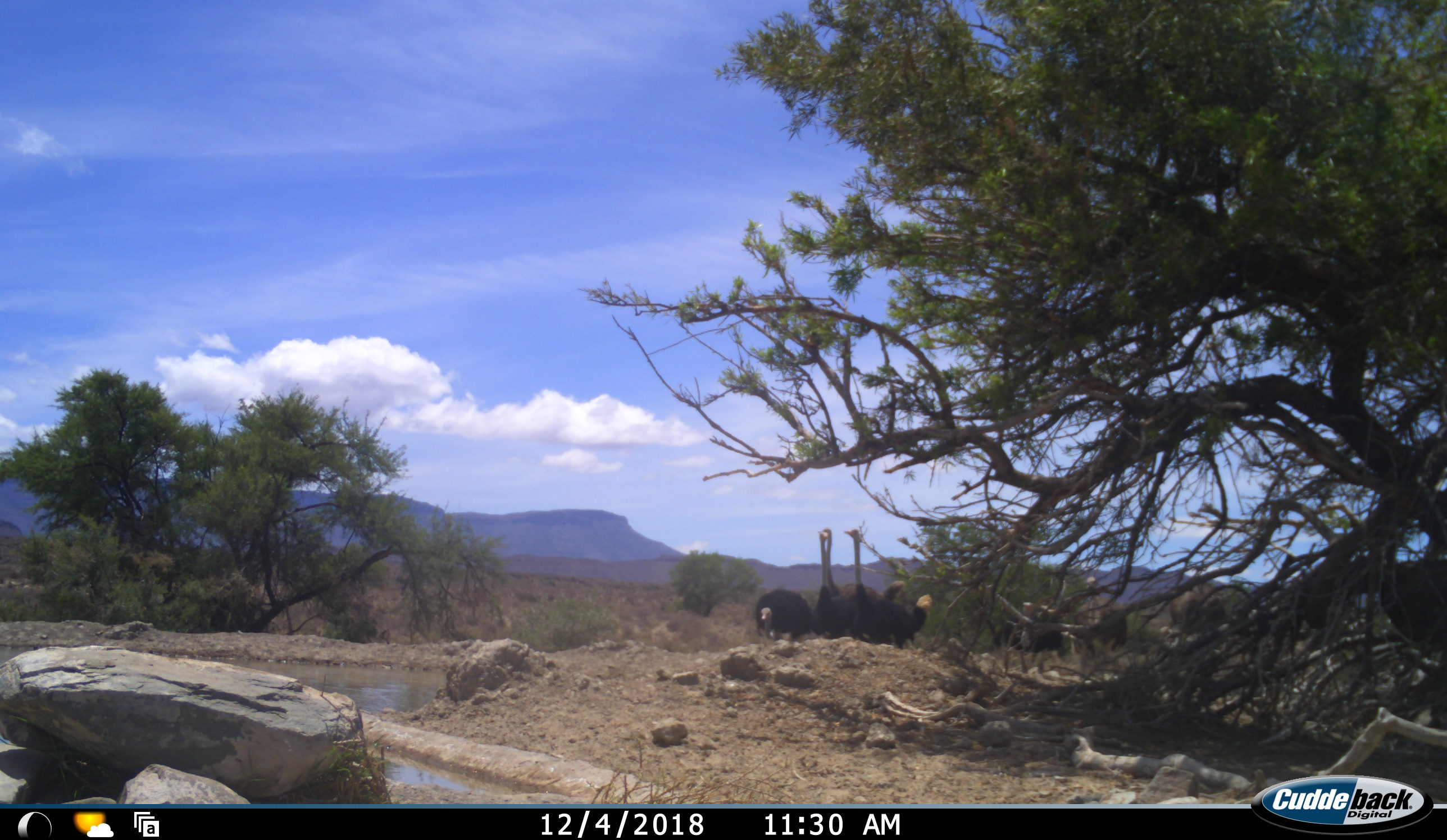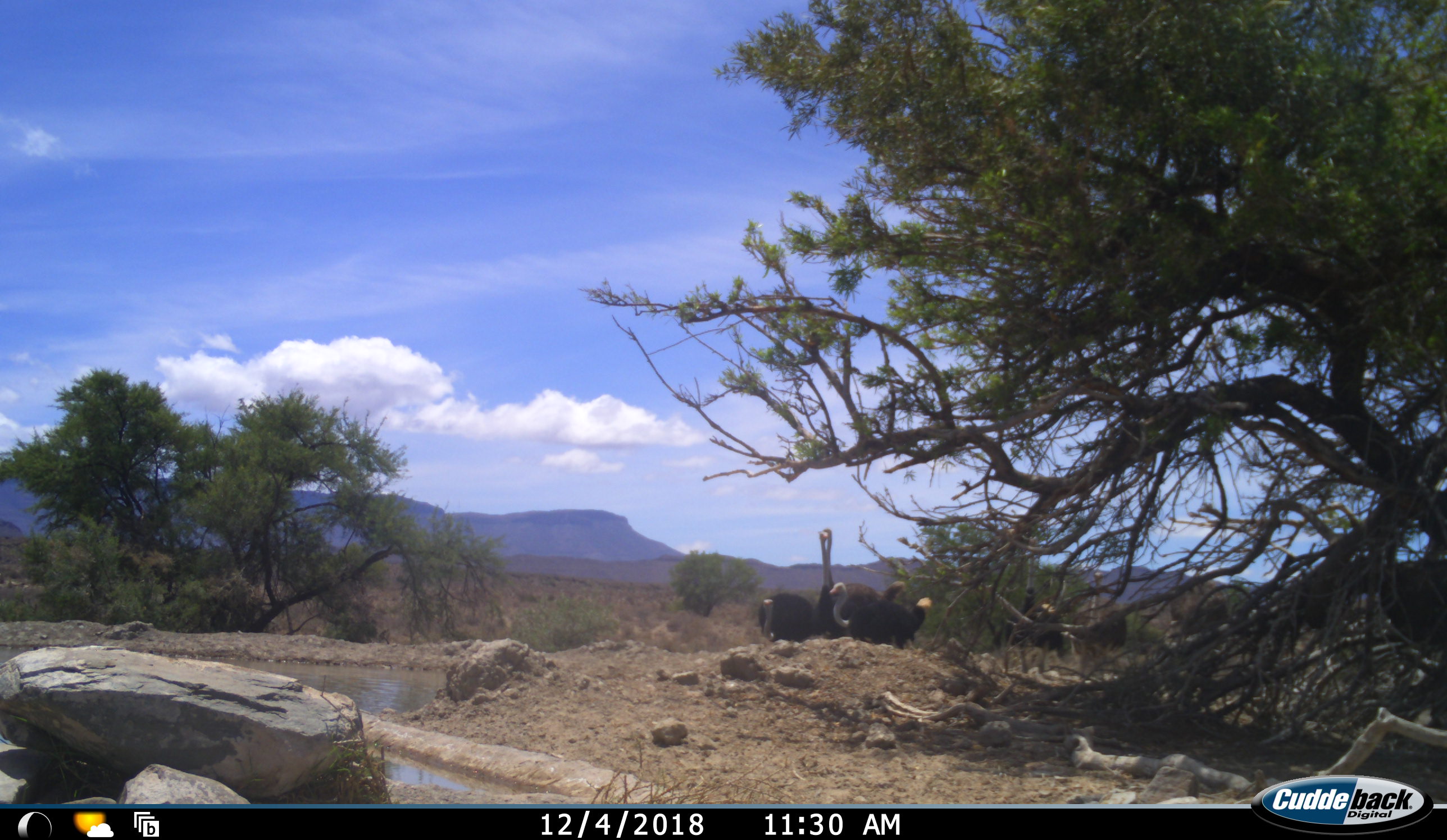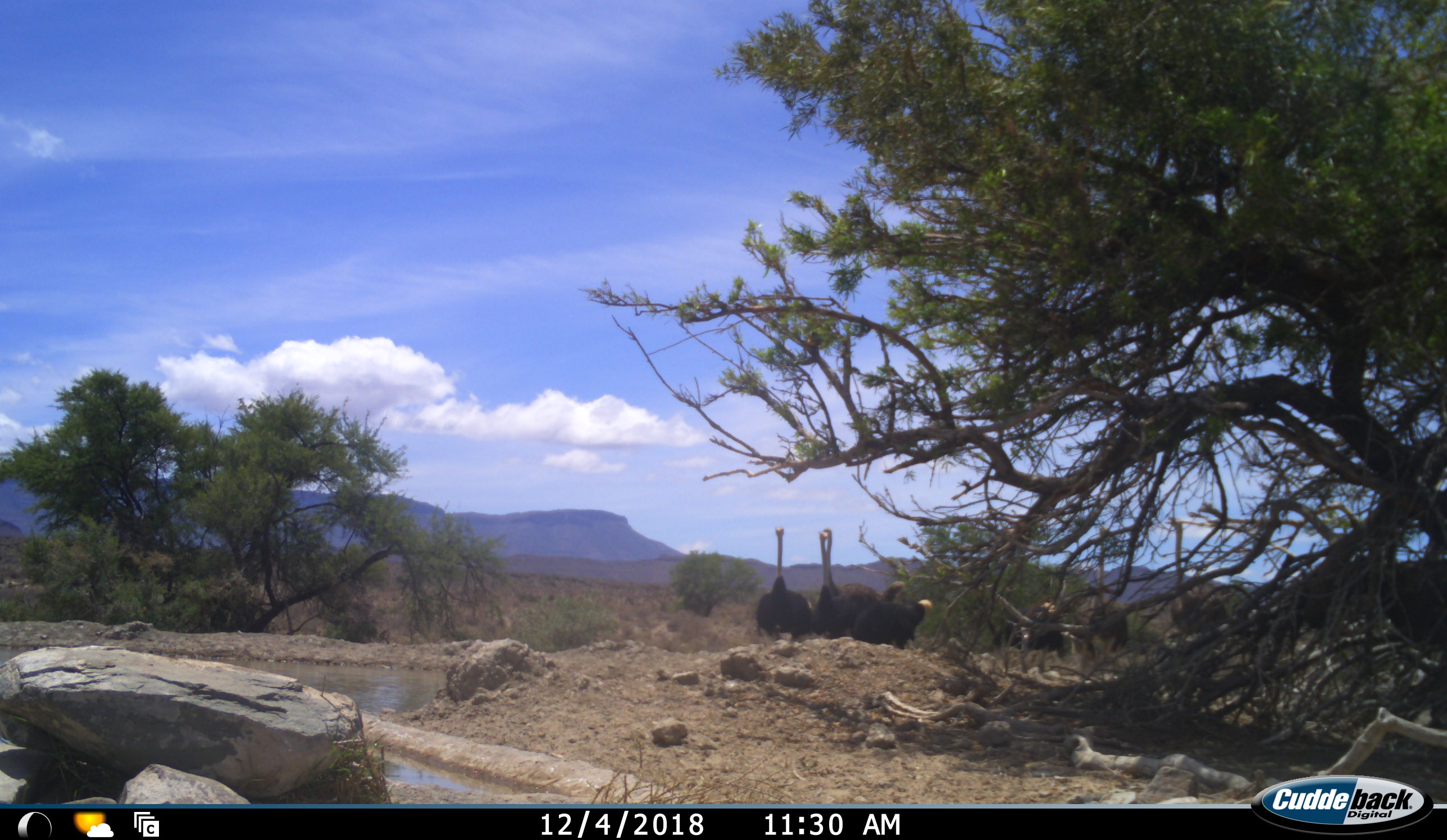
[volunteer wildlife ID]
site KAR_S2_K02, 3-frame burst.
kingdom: Animalia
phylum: Chordata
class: Aves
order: Struthioniformes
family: Struthionidae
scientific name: Struthionidae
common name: ostrich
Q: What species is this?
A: Ostrich (Struthionidae).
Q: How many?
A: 7.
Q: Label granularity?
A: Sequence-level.